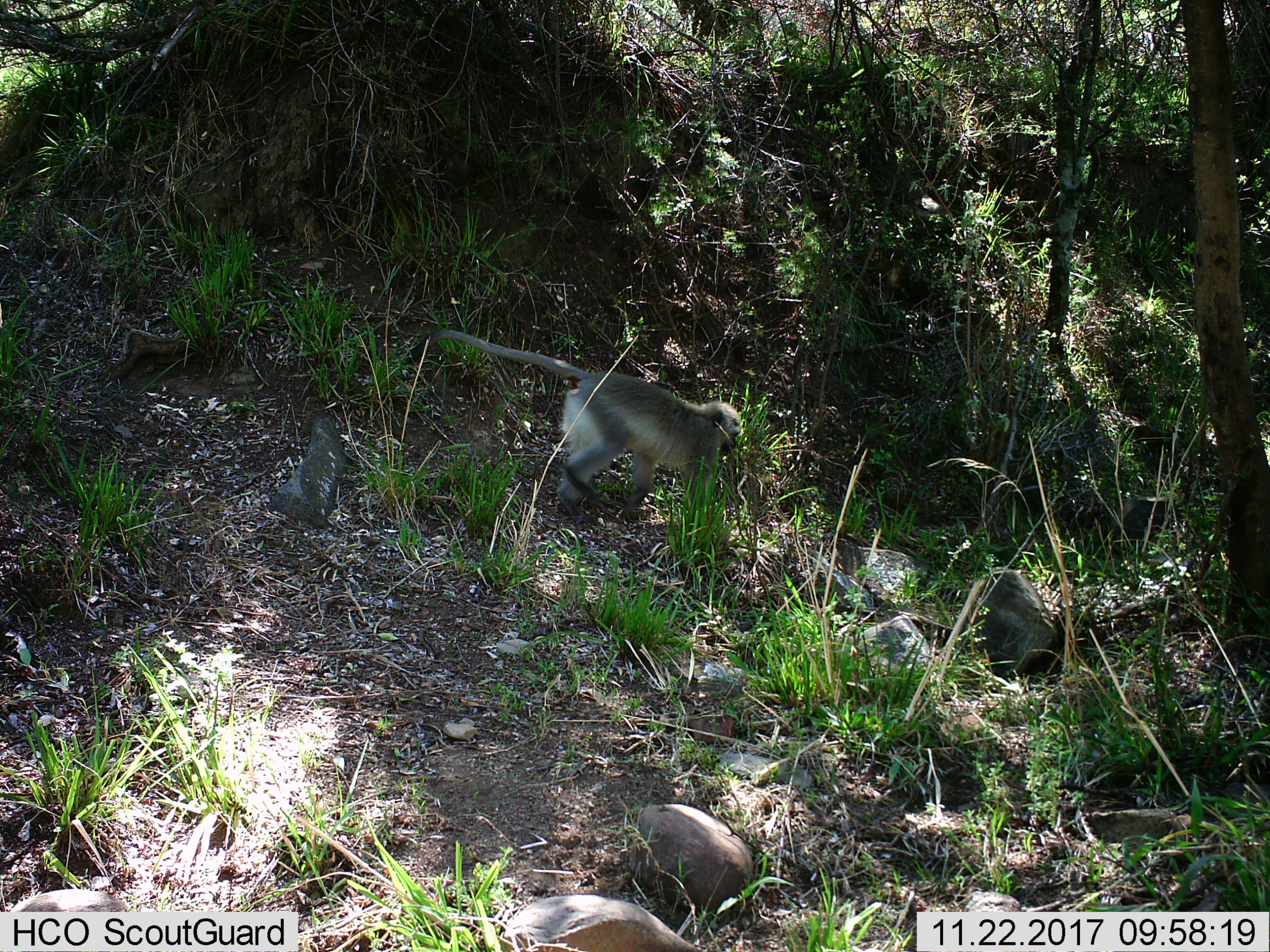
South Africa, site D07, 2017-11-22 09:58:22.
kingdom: Animalia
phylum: Chordata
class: Mammalia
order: Primates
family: Cercopithecidae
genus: Chlorocebus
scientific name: Chlorocebus pygerythrus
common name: vervet monkey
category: monkeyvervet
Monkeyvervet (vervet monkey) (Chlorocebus pygerythrus), count 1. Behavior (volunteer vote fractions): standing 0%, resting 0%, moving 100%, interacting 0%. Young present (vote fraction): 0%. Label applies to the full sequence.